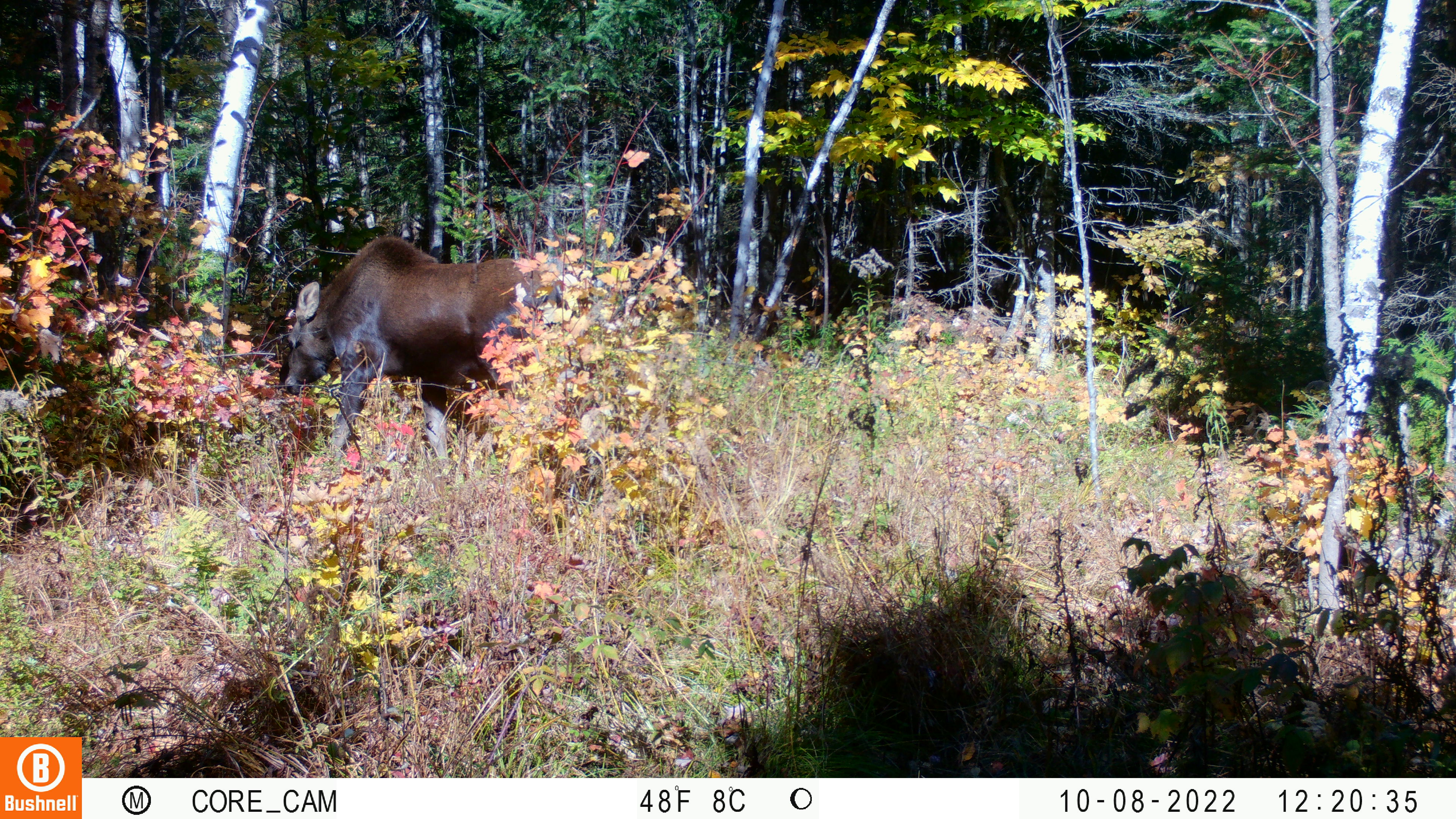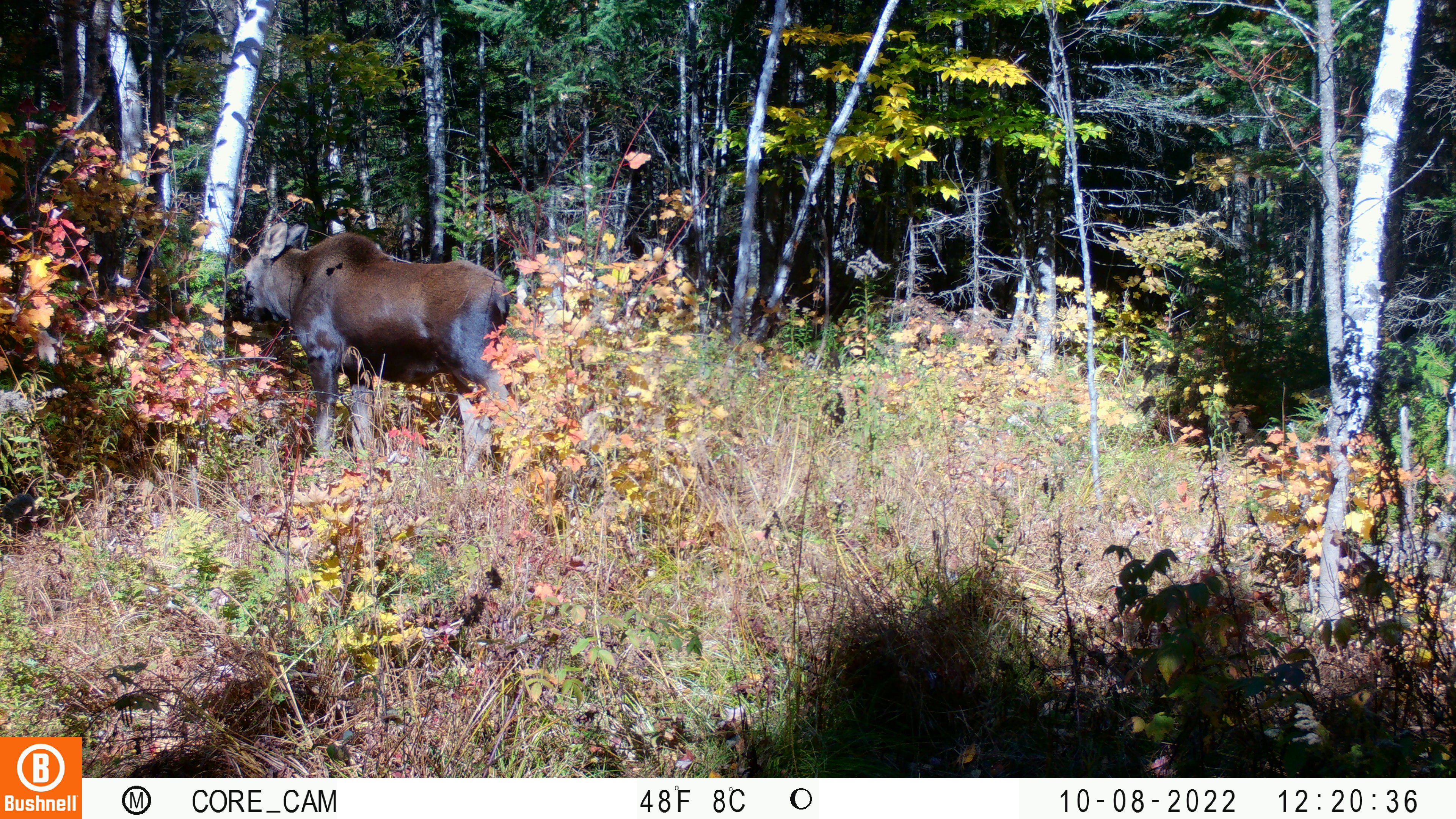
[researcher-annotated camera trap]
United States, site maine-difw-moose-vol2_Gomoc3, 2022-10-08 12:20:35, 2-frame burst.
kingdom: Animalia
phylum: Chordata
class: Mammalia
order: Artiodactyla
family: Cervidae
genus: Alces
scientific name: Alces alces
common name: moose